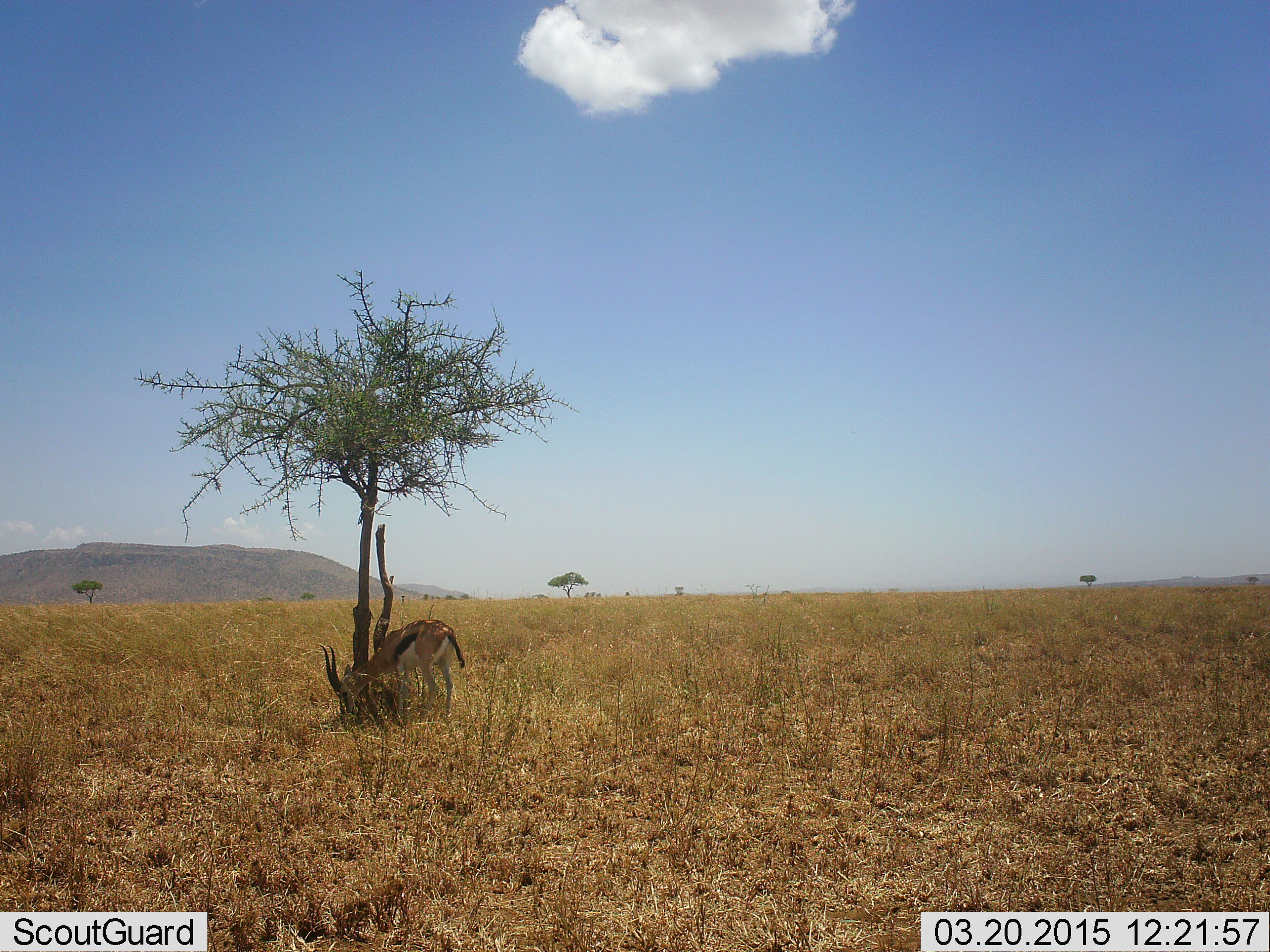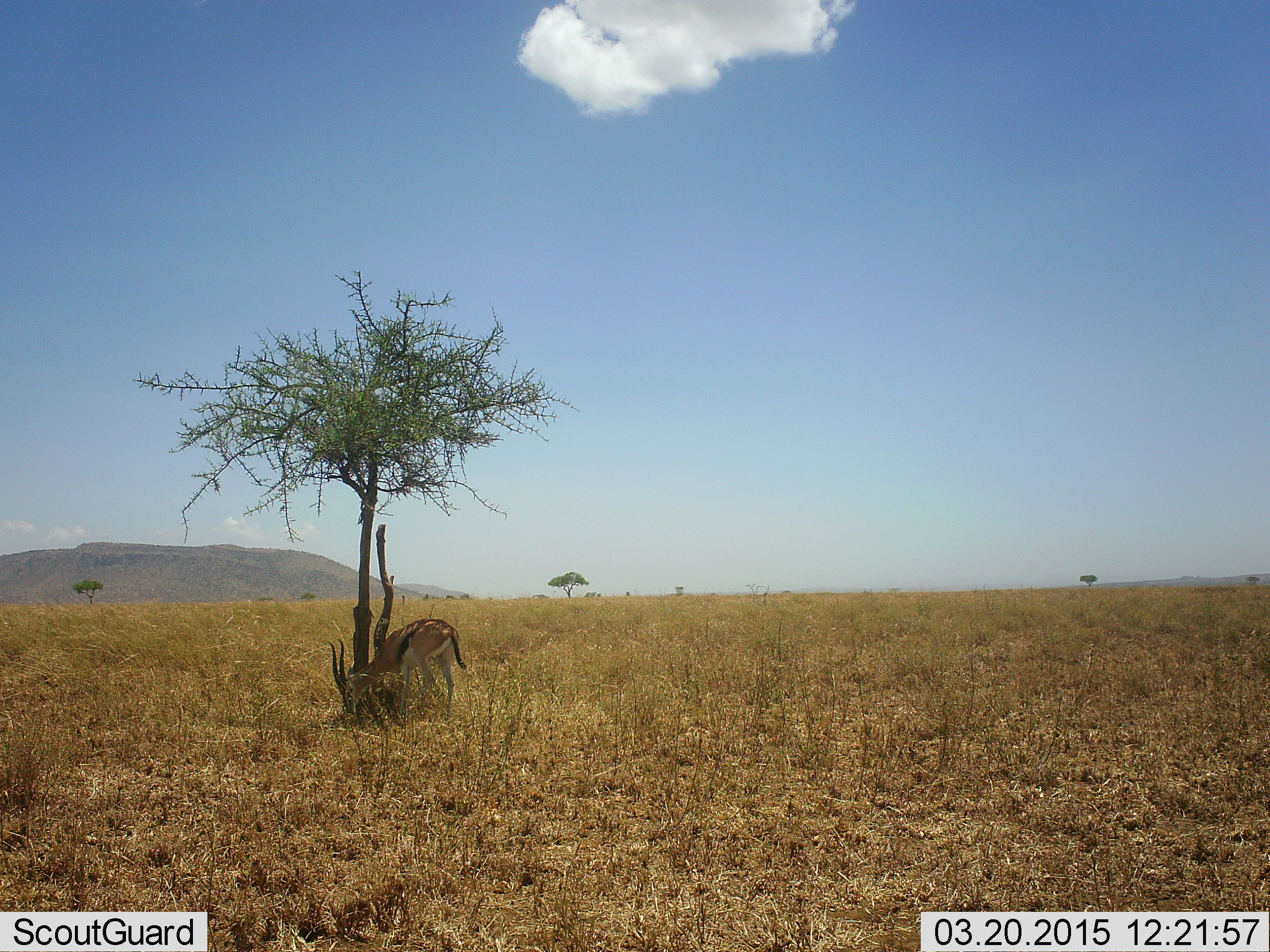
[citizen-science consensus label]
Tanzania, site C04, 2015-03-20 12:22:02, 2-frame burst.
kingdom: Animalia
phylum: Chordata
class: Mammalia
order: Artiodactyla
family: Bovidae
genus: Eudorcas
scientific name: Eudorcas thomsonii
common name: thomson's gazelle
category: gazellethomsons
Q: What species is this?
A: Gazellethomsons (thomson's gazelle) (Eudorcas thomsonii).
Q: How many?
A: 1.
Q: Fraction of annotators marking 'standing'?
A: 30%.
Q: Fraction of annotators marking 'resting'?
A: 0%.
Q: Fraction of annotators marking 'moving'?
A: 0%.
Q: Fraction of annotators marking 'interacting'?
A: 0%.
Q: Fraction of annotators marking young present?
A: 0%.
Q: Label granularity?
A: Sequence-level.